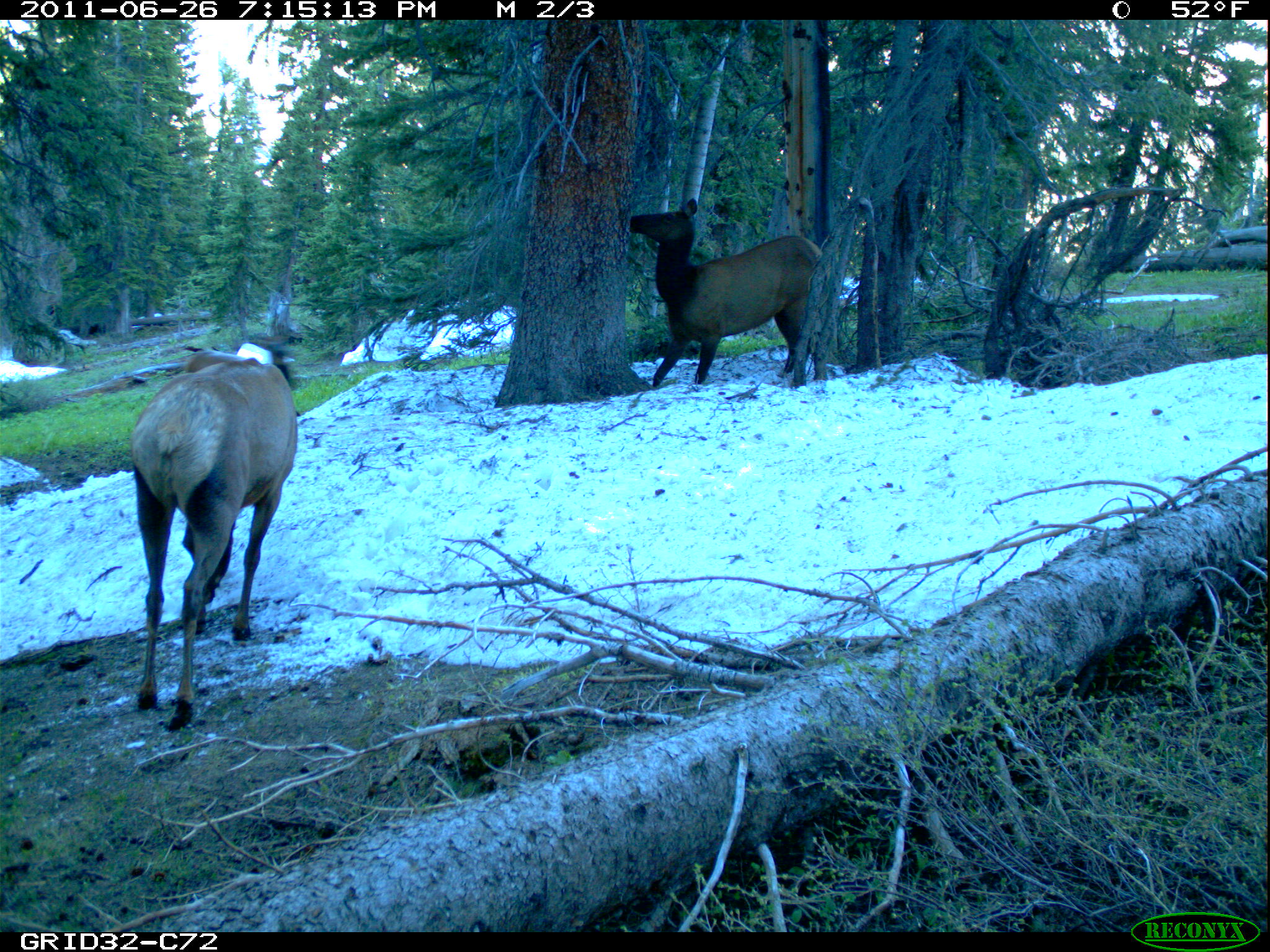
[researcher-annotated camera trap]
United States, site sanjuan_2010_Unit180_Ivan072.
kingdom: Animalia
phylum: Chordata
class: Mammalia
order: Artiodactyla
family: Cervidae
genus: Cervus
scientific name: Cervus elaphus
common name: red deer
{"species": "Cervus elaphus (red deer)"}